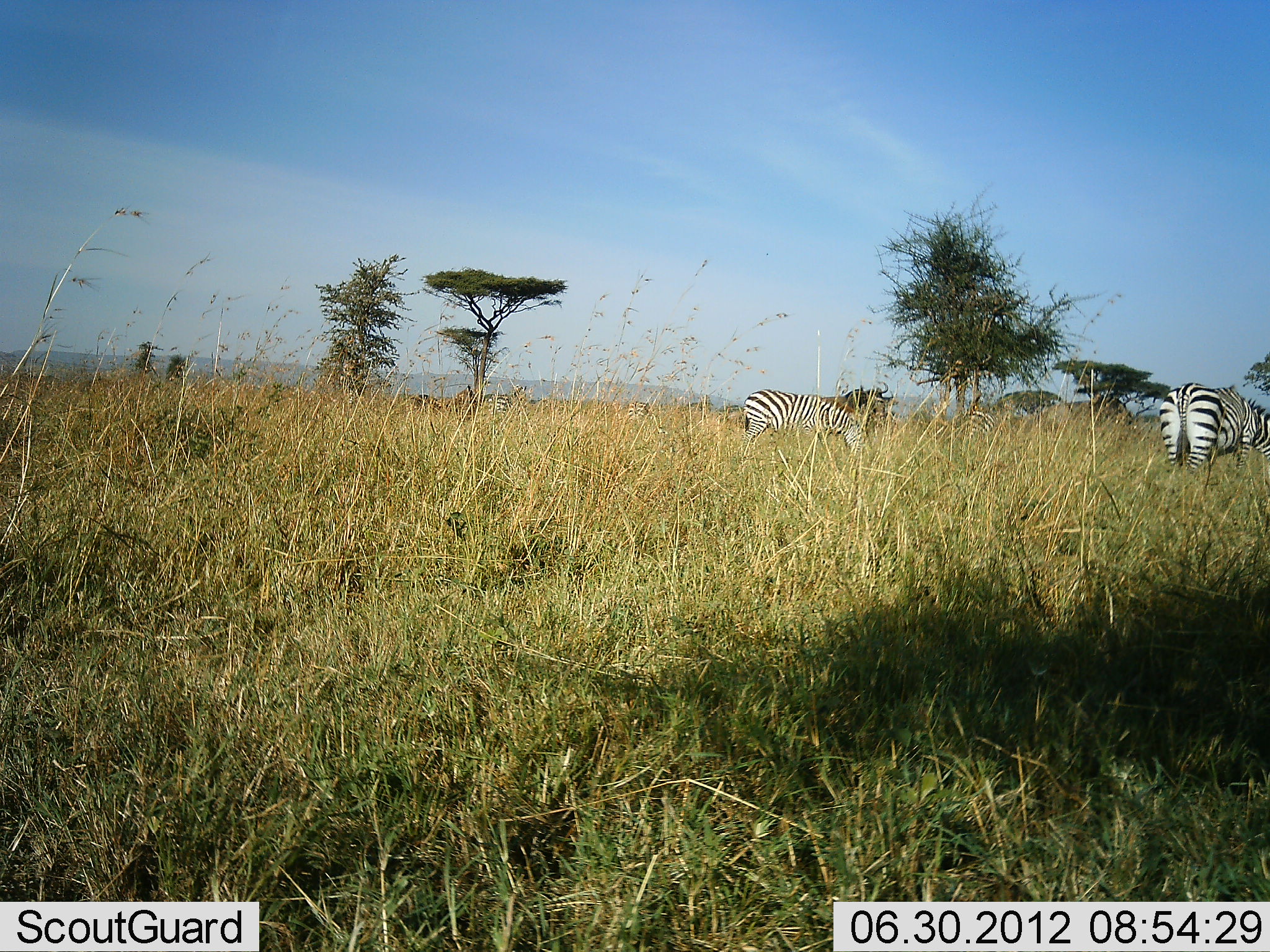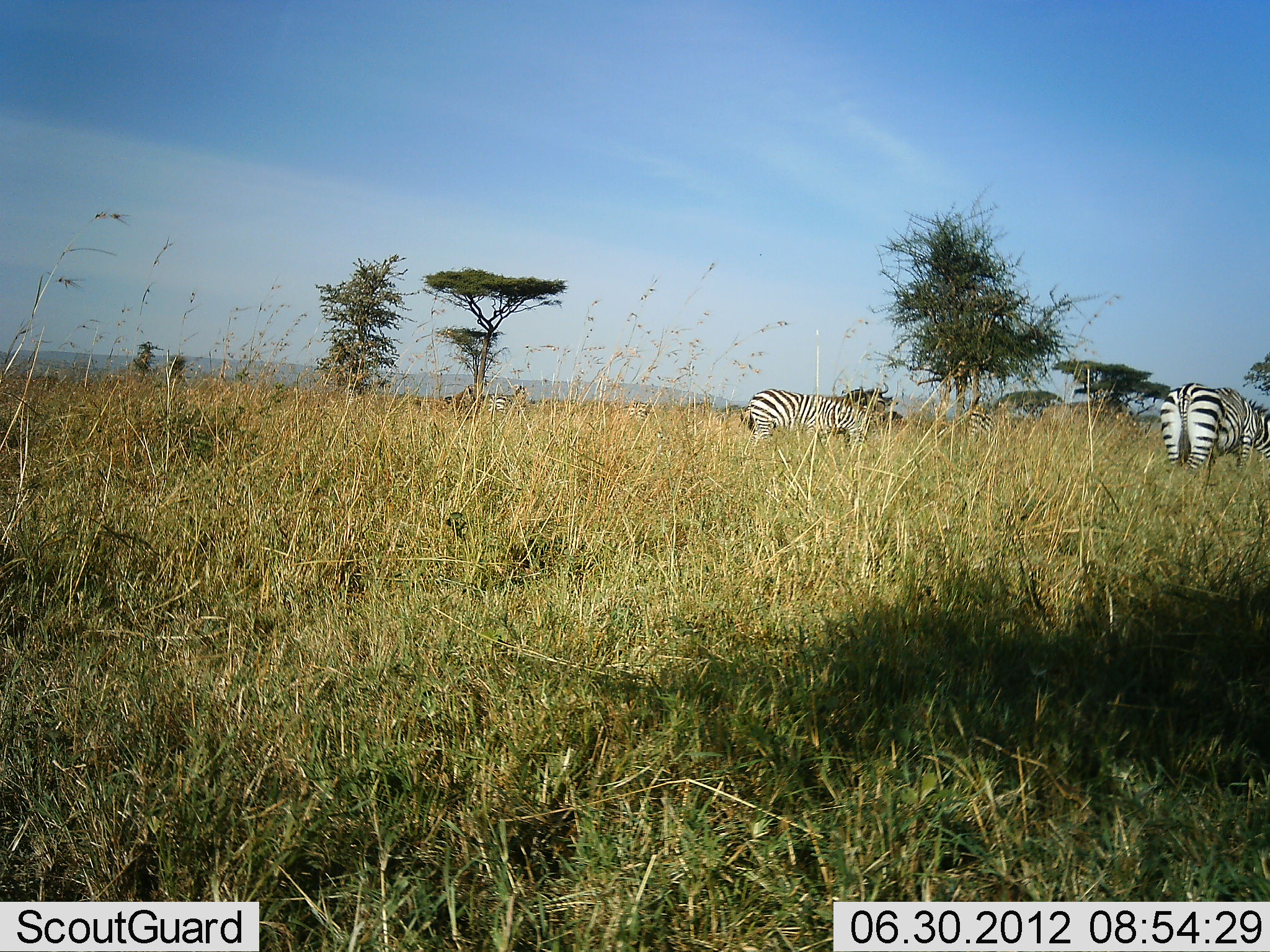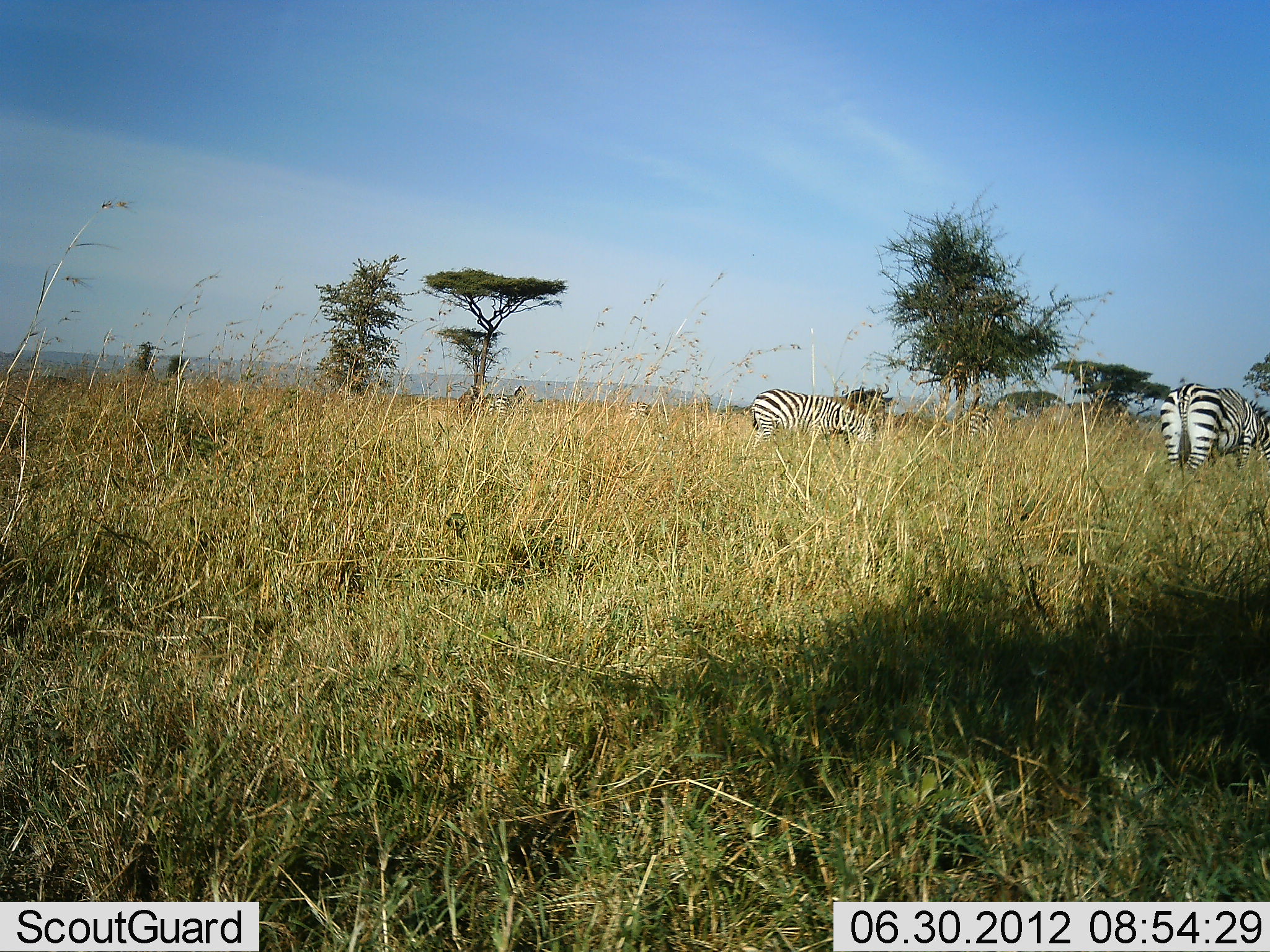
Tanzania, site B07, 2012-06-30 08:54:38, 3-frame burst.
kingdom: Animalia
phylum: Chordata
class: Mammalia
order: Perissodactyla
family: Equidae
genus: Equus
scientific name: Equus quagga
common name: plains zebra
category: zebra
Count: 3.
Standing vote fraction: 43%.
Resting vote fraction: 0%.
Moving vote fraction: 21%.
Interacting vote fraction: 0%.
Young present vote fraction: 0%.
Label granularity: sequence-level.